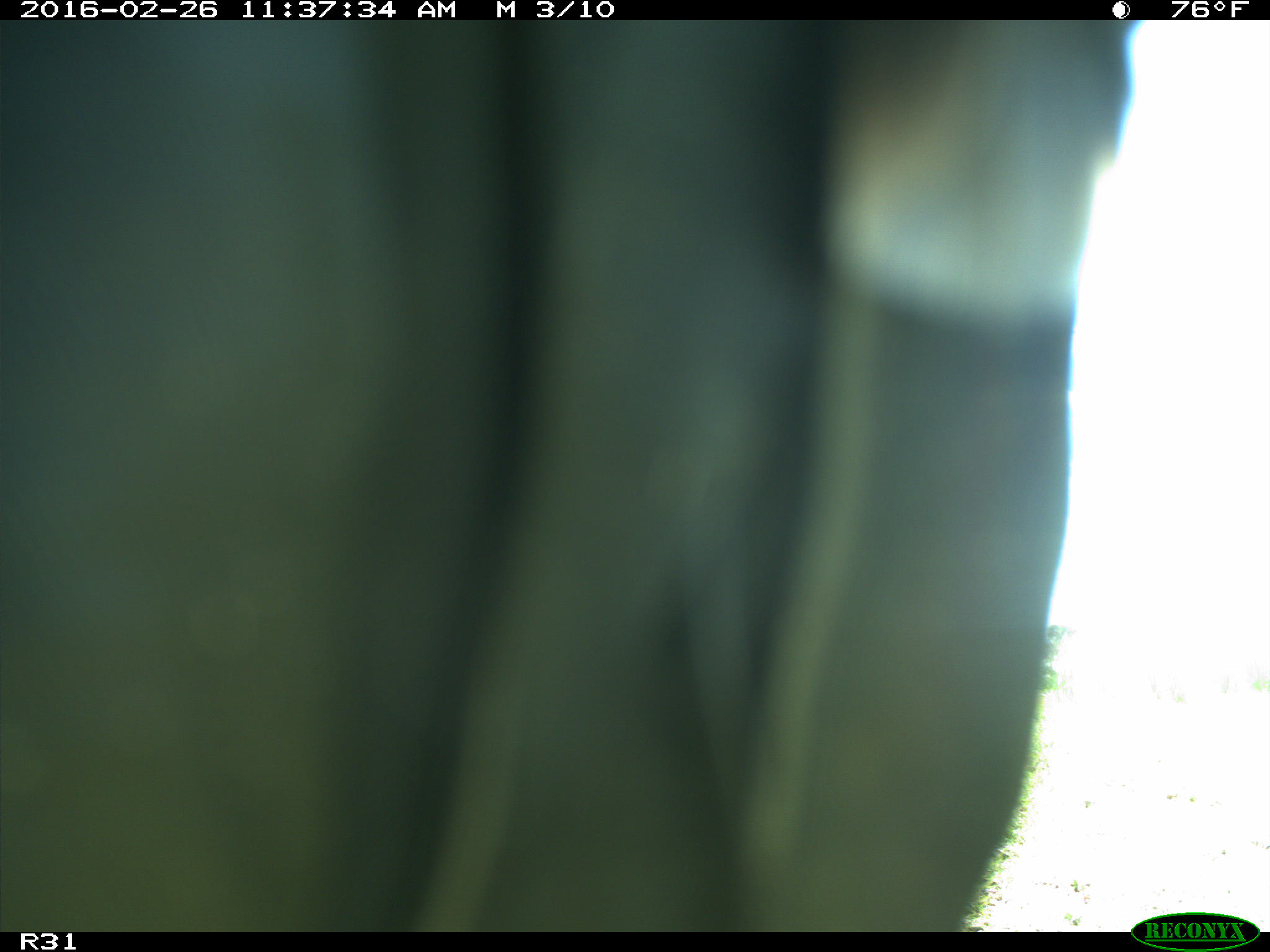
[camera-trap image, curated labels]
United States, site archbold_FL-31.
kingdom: Animalia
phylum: Chordata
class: Aves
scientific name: Aves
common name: birds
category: unidentified bird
Unidentified bird (birds) (Aves).